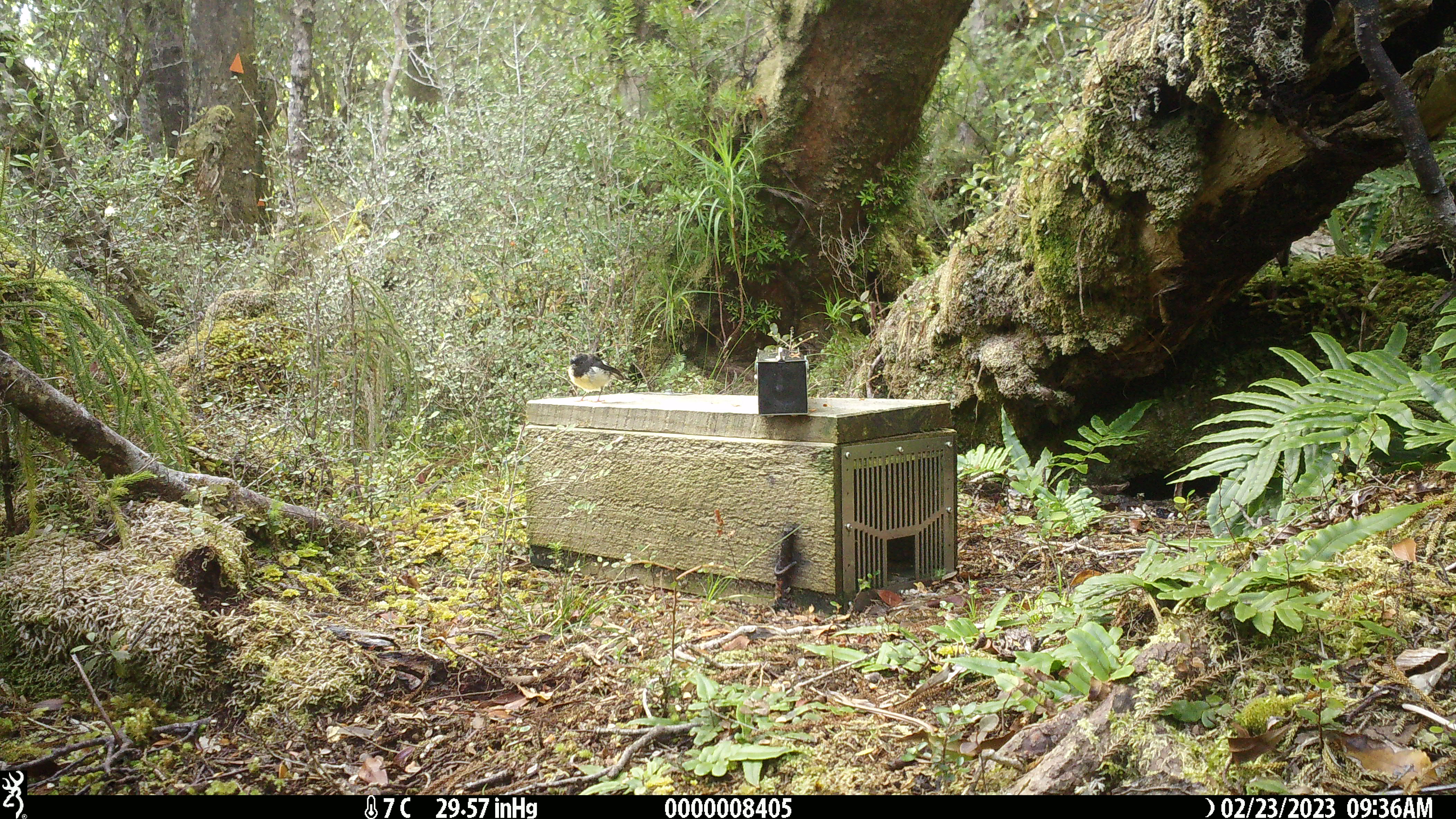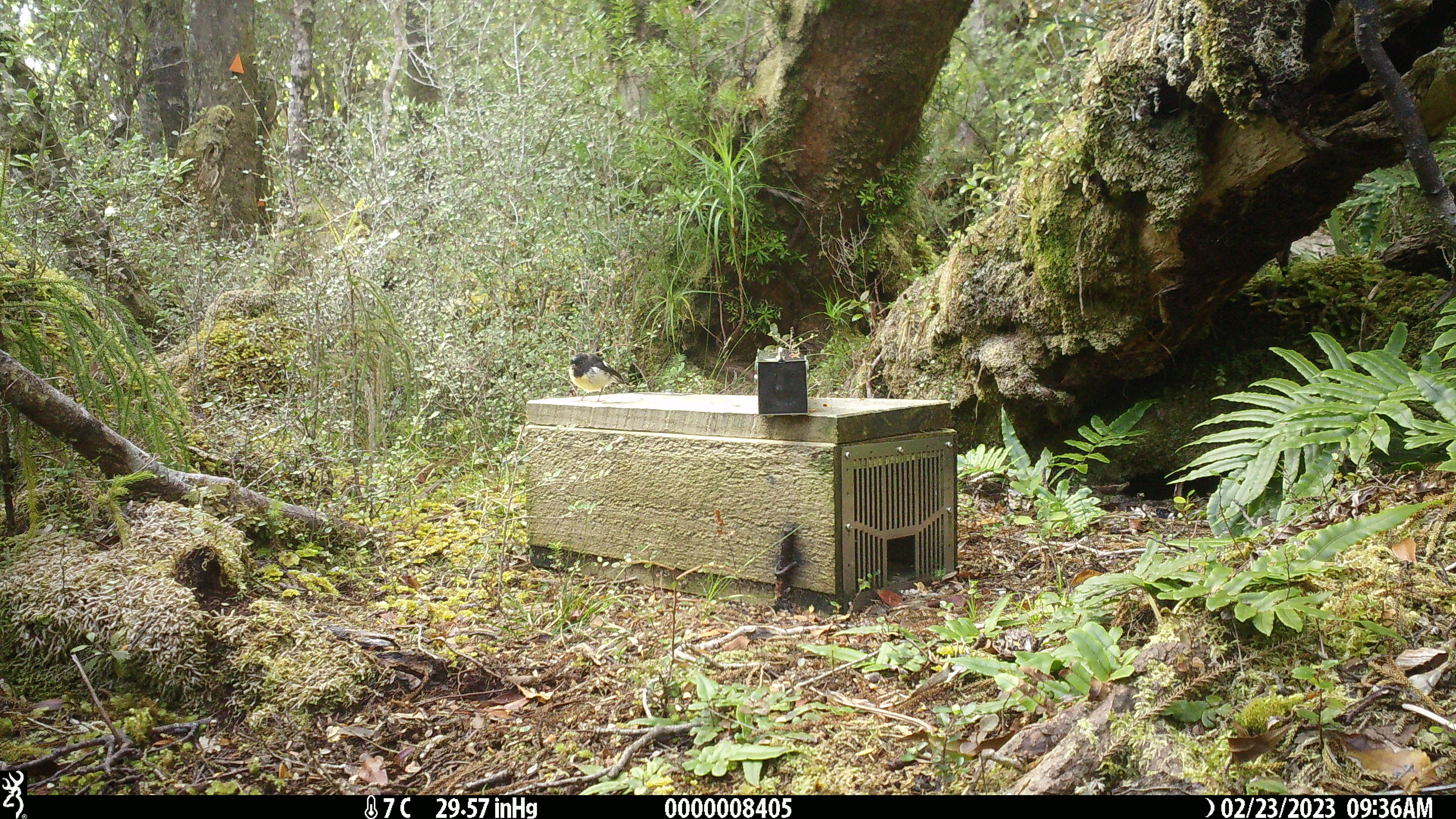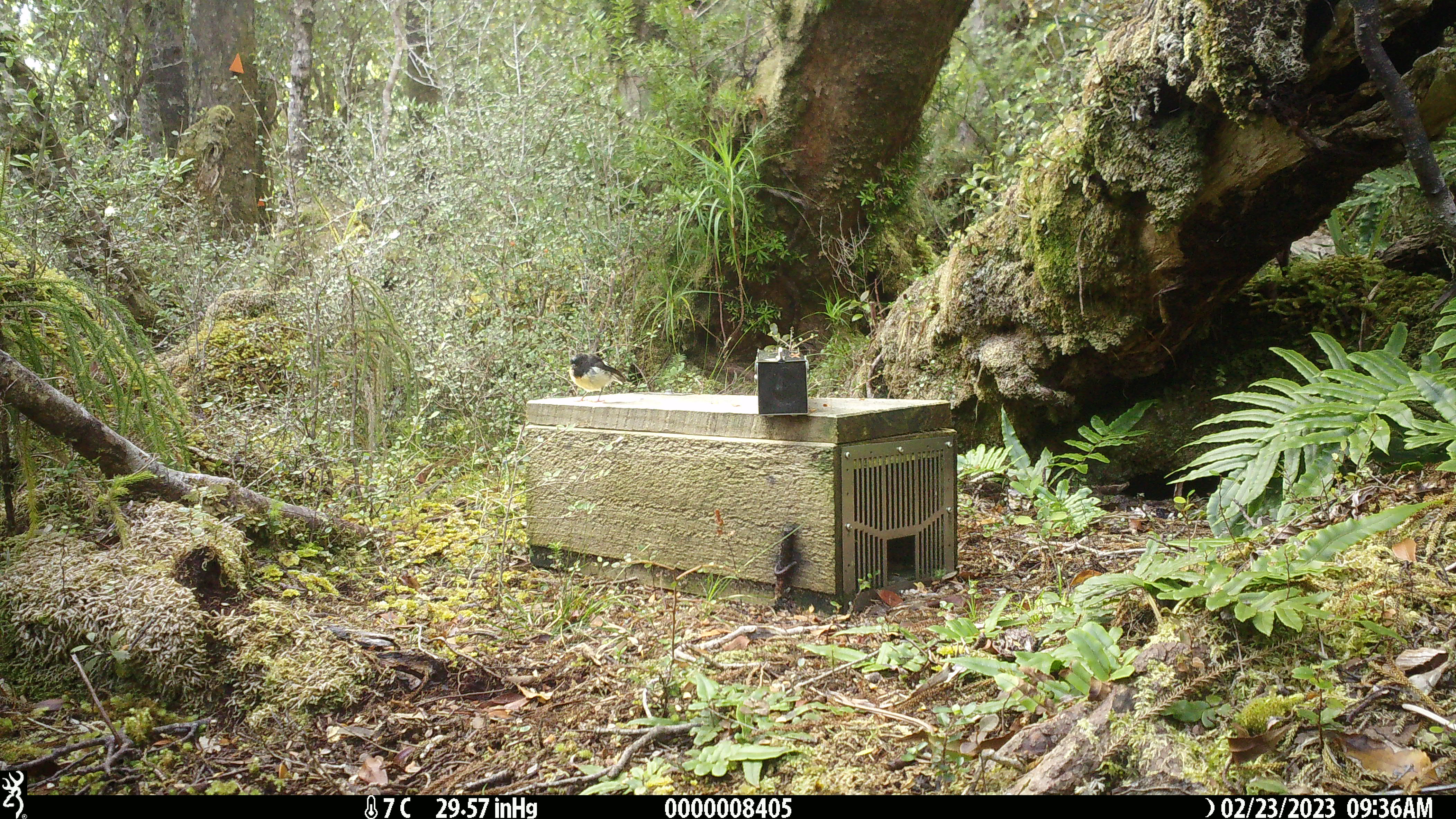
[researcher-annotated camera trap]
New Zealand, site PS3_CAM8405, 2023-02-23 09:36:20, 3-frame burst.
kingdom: Animalia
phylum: Chordata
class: Aves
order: Passeriformes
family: Petroicidae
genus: Petroica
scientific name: Petroica macrocephala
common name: tomtit